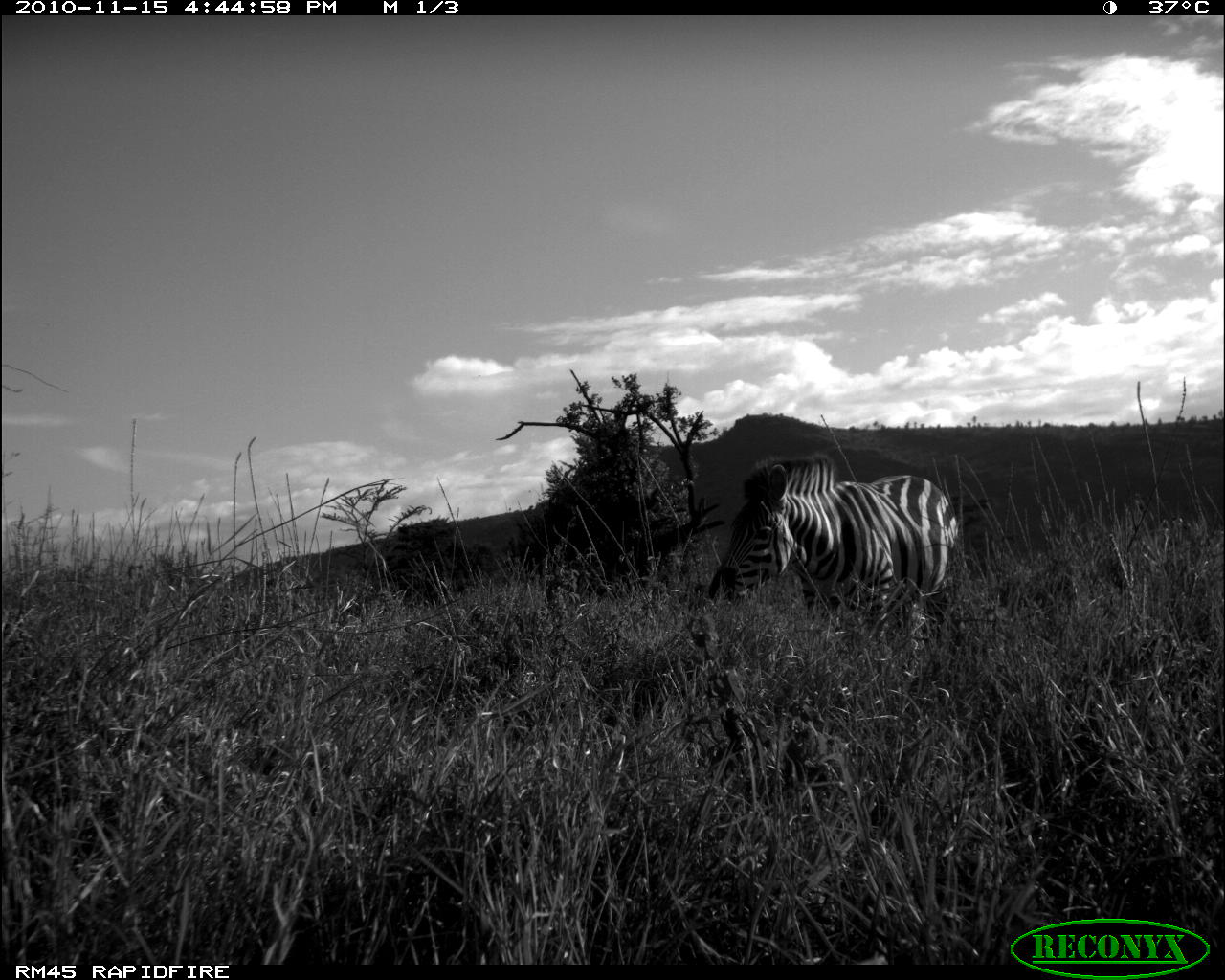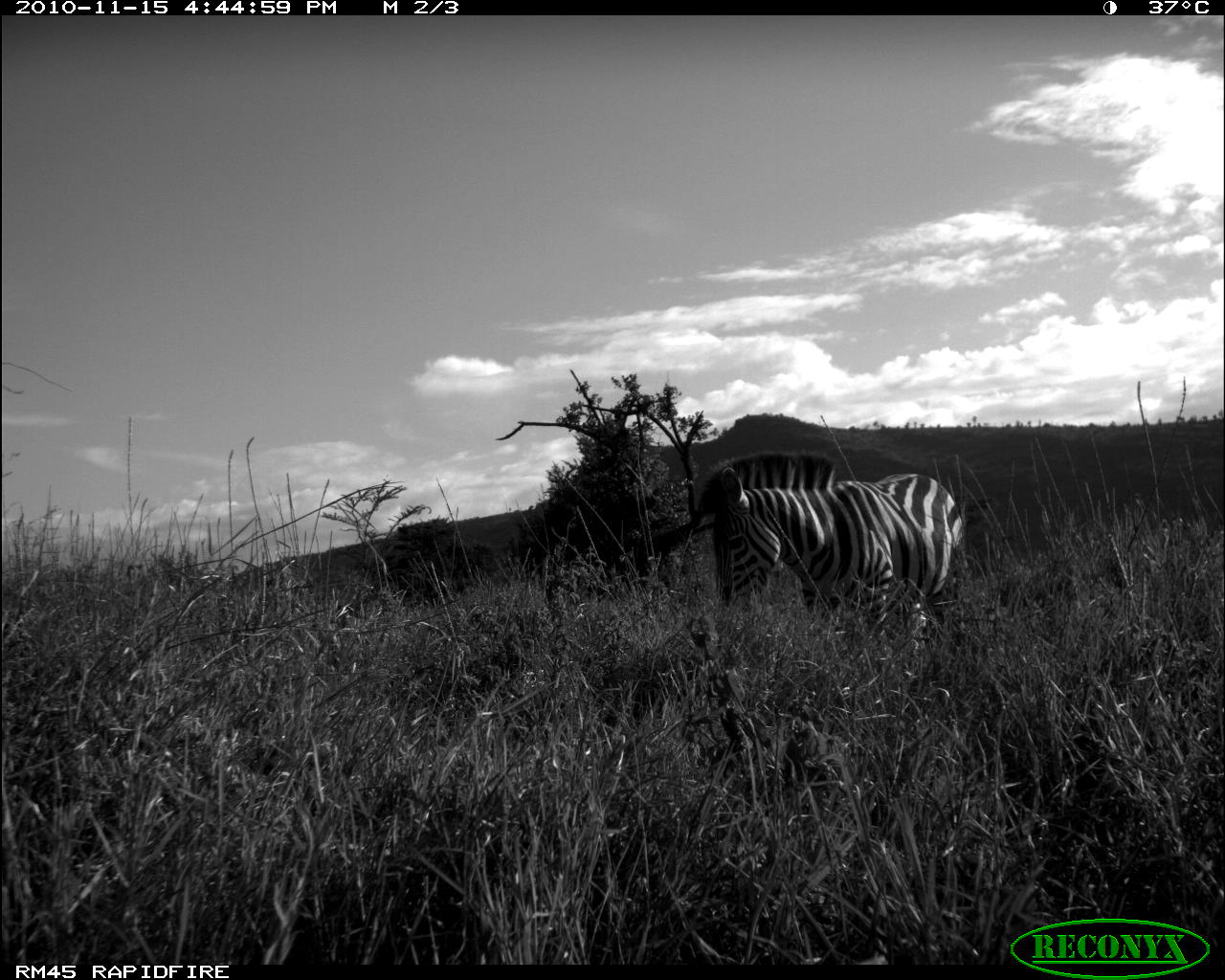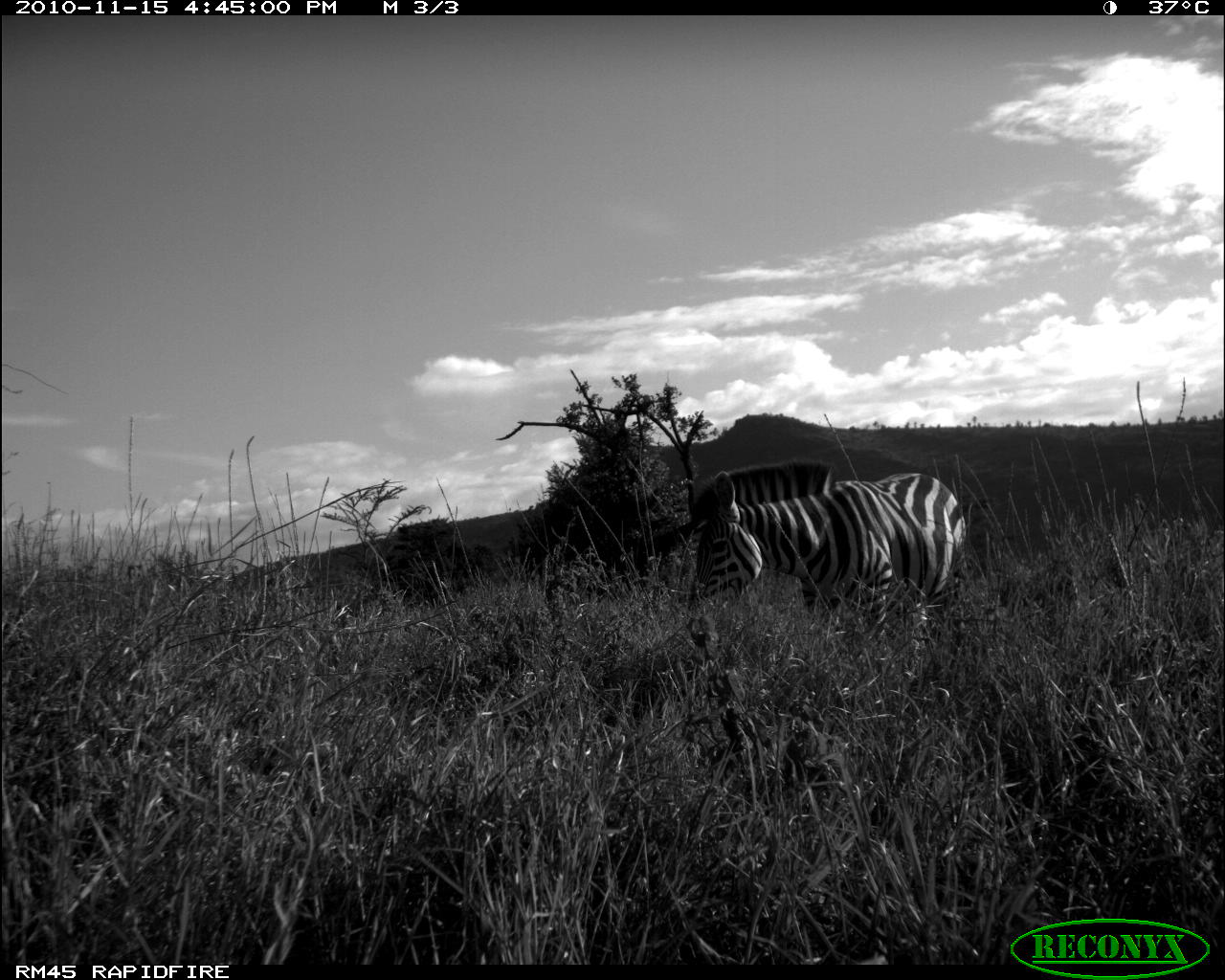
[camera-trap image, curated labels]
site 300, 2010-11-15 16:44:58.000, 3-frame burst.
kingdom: Animalia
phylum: Chordata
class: Mammalia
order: Perissodactyla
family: Equidae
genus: Equus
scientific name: Equus quagga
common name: plains zebra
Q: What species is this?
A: Equus quagga (plains zebra).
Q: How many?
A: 1.